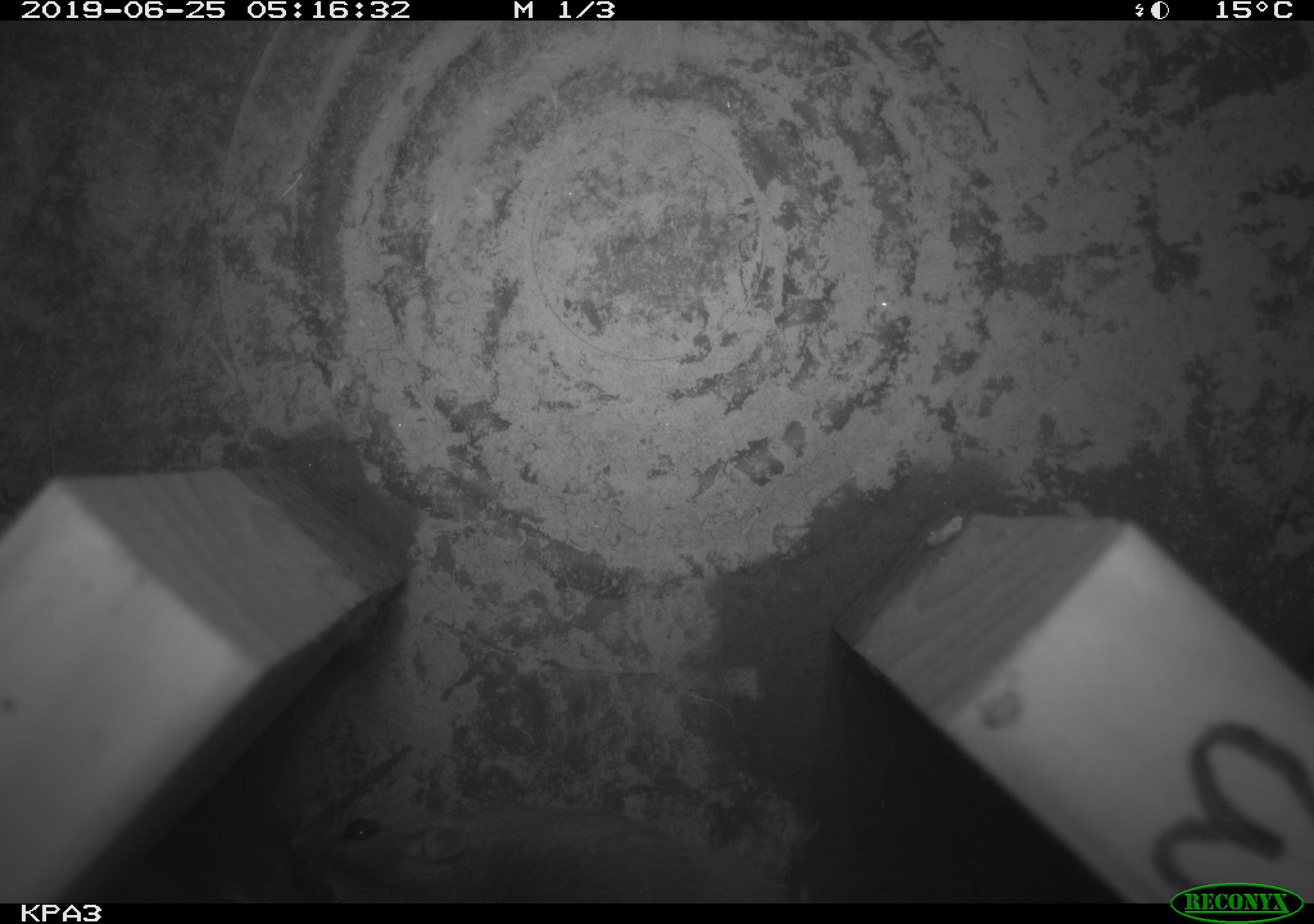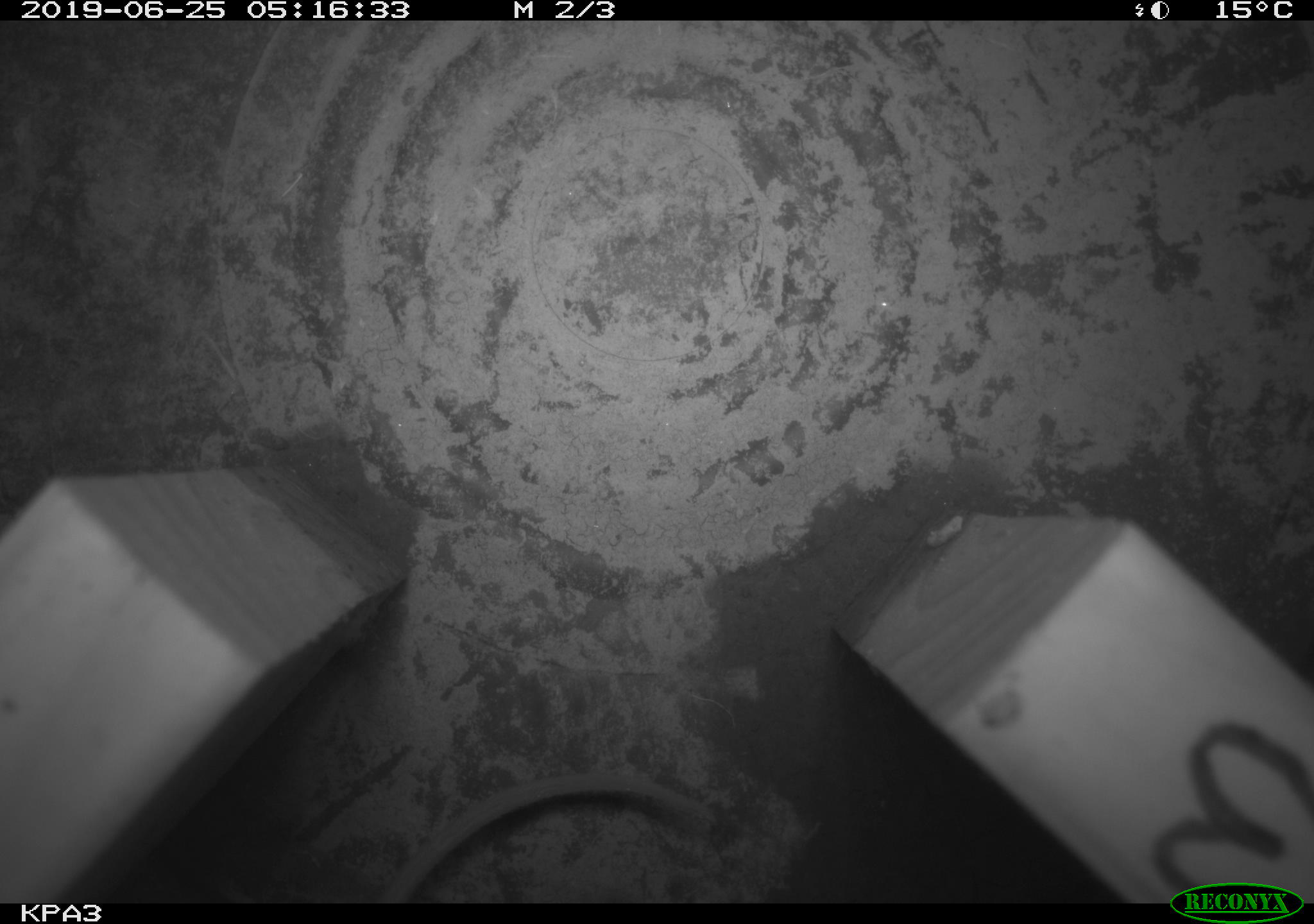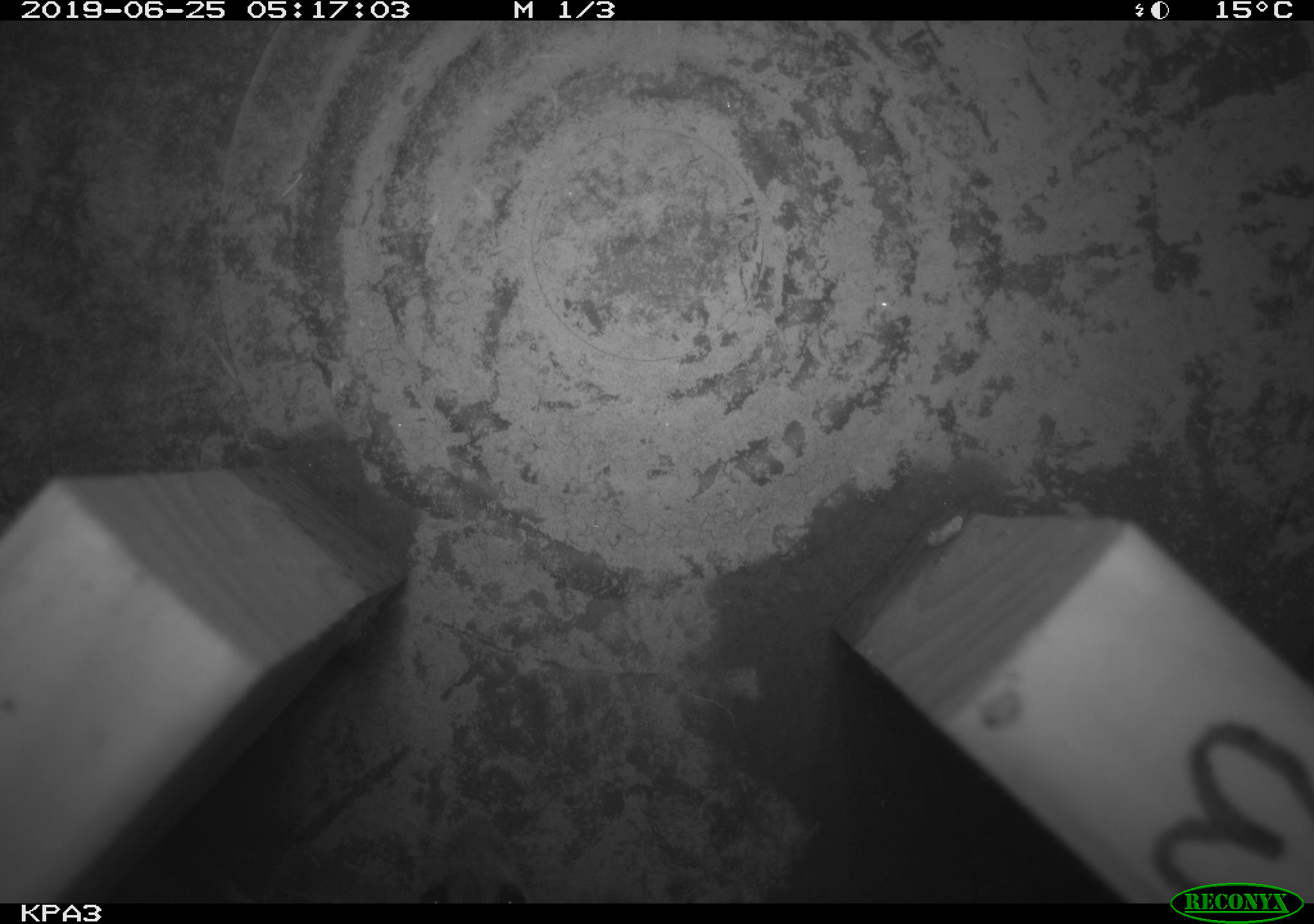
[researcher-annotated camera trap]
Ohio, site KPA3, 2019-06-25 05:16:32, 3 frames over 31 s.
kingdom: Animalia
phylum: Chordata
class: Mammalia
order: Rodentia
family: Cricetidae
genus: Peromyscus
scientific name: Peromyscus leucopus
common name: white-footed mouse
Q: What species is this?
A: White-footed mouse (Peromyscus leucopus).